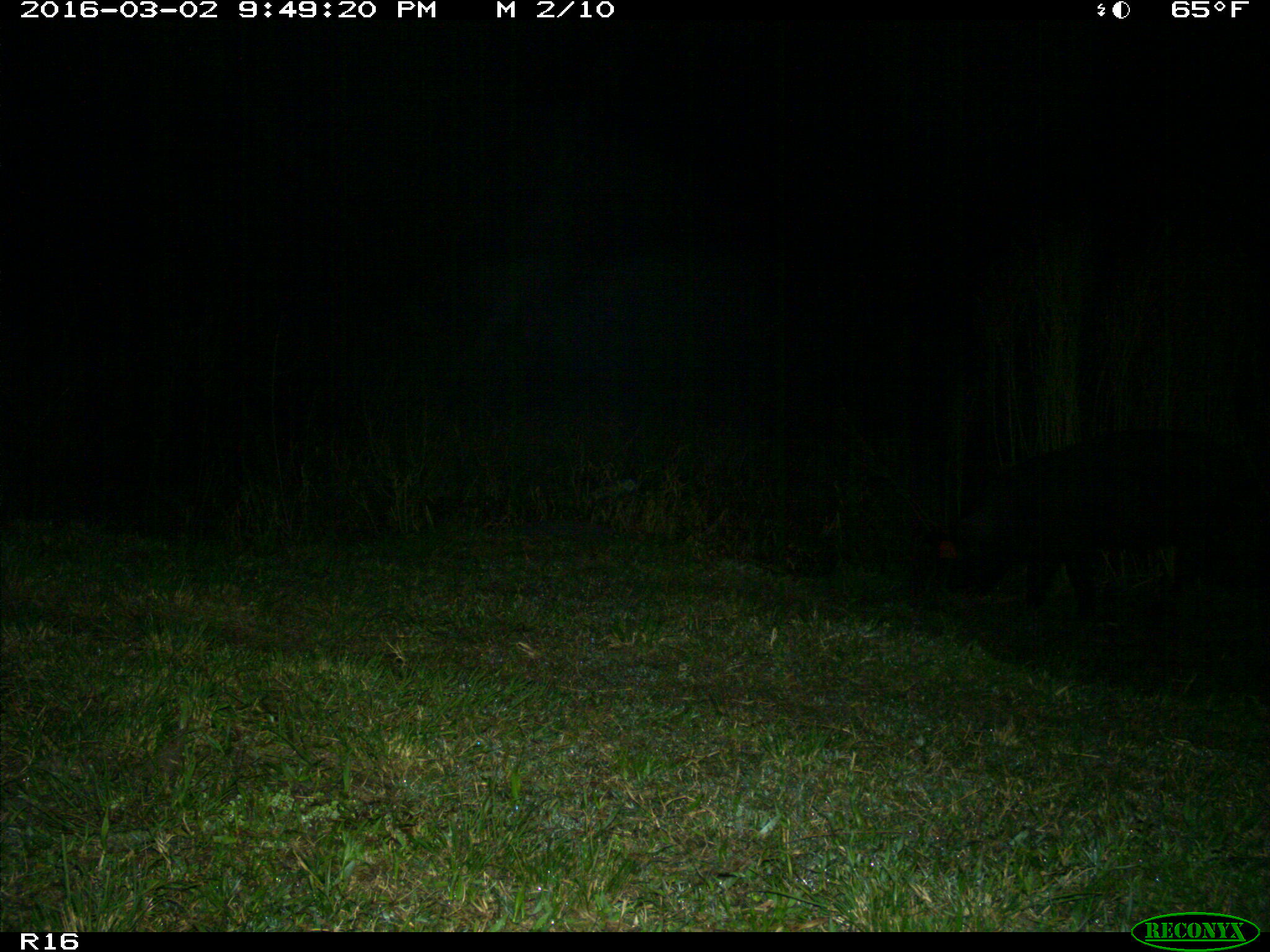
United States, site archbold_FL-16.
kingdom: Animalia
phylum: Chordata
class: Mammalia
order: Artiodactyla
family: Suidae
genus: Sus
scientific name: Sus scrofa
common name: wild boar